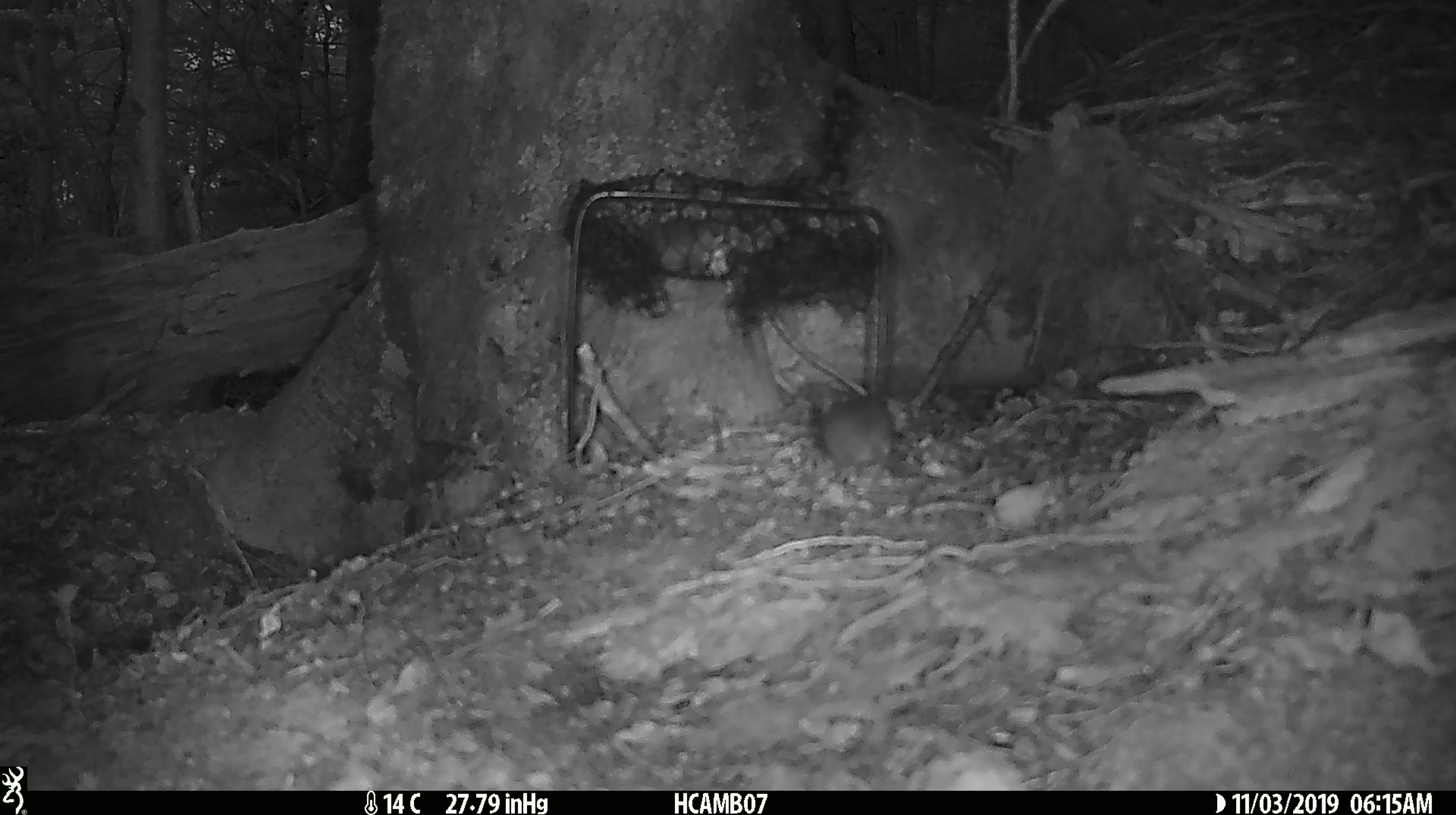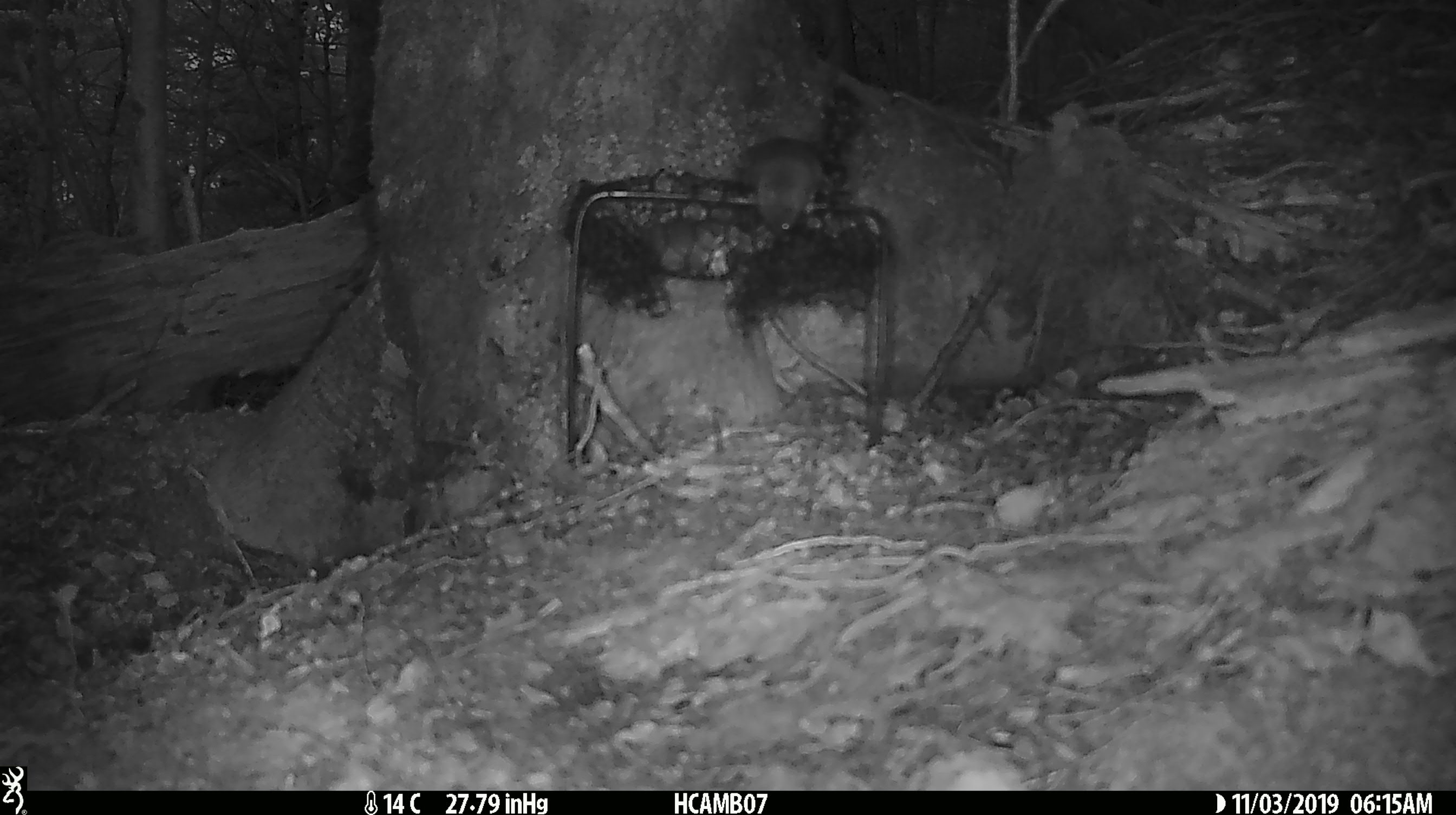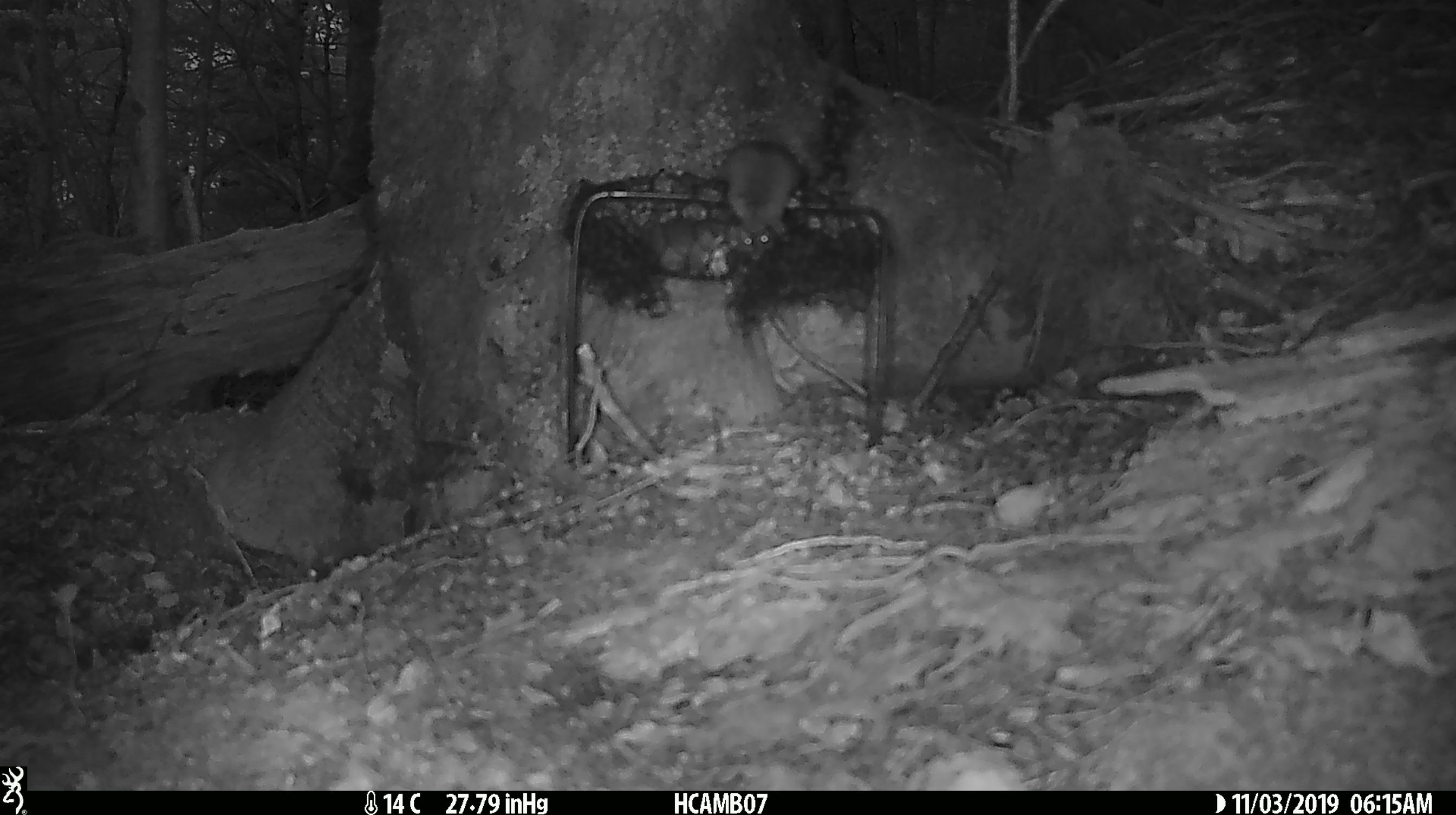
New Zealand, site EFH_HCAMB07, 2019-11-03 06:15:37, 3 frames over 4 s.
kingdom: Animalia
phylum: Chordata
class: Mammalia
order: Rodentia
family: Muridae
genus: Mus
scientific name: Mus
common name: mouse